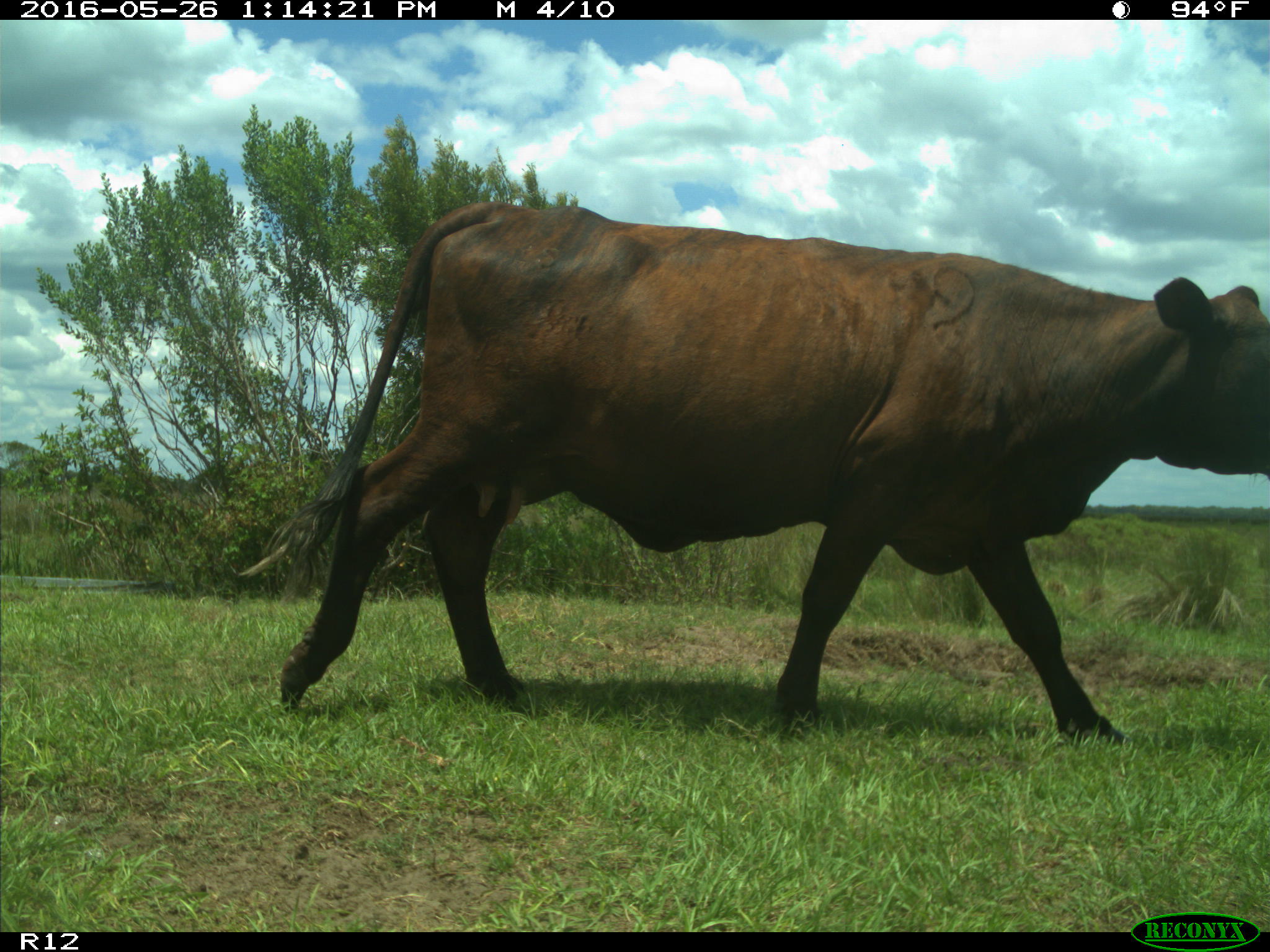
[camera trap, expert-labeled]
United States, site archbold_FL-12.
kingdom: Animalia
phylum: Chordata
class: Mammalia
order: Artiodactyla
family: Bovidae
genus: Bos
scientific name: Bos taurus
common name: domestic cow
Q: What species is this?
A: Bos taurus (domestic cow).